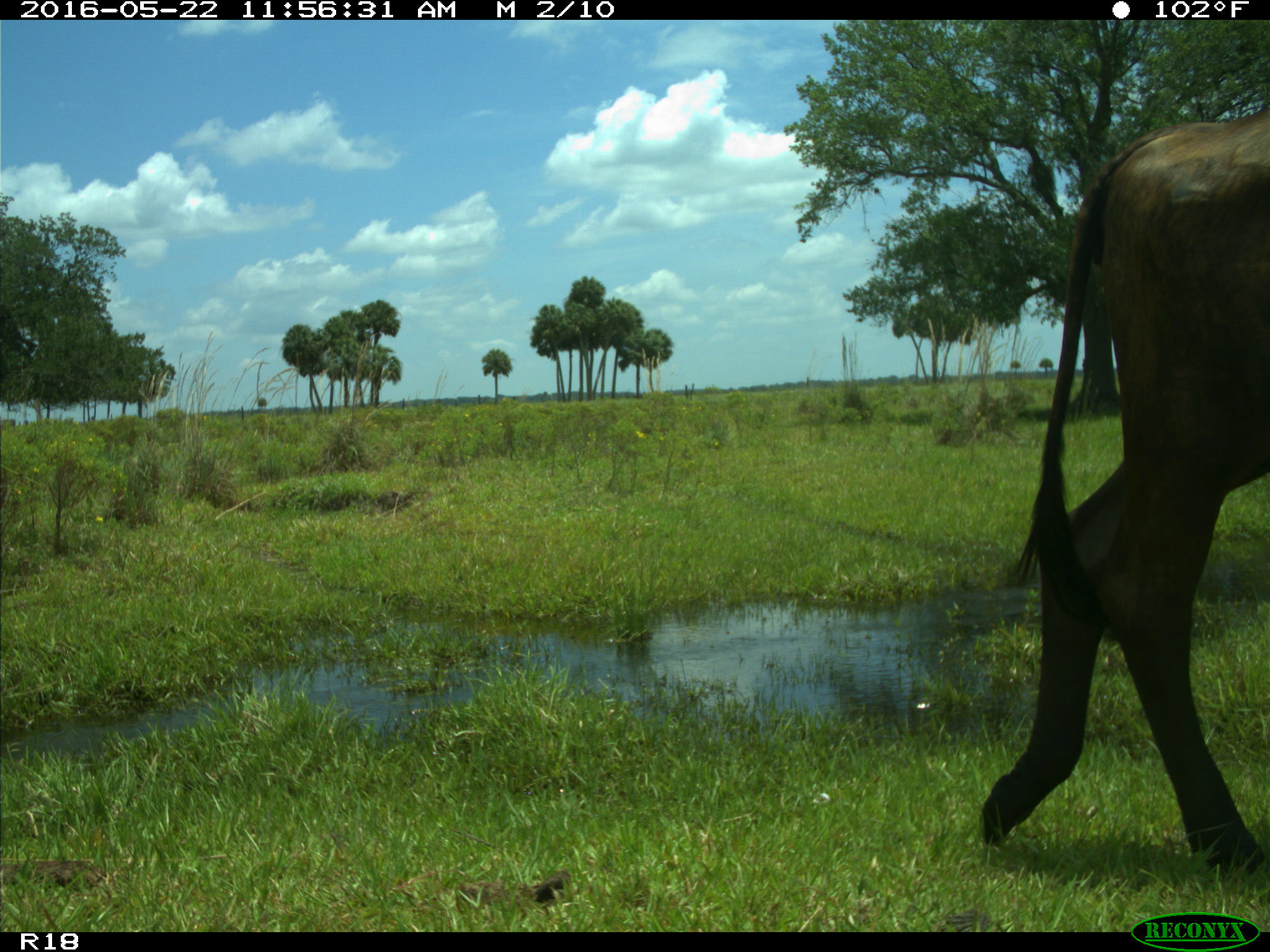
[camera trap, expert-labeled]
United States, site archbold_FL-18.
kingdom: Animalia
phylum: Chordata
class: Mammalia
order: Artiodactyla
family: Bovidae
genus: Bos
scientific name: Bos taurus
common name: domestic cow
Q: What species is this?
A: Bos taurus (domestic cow).